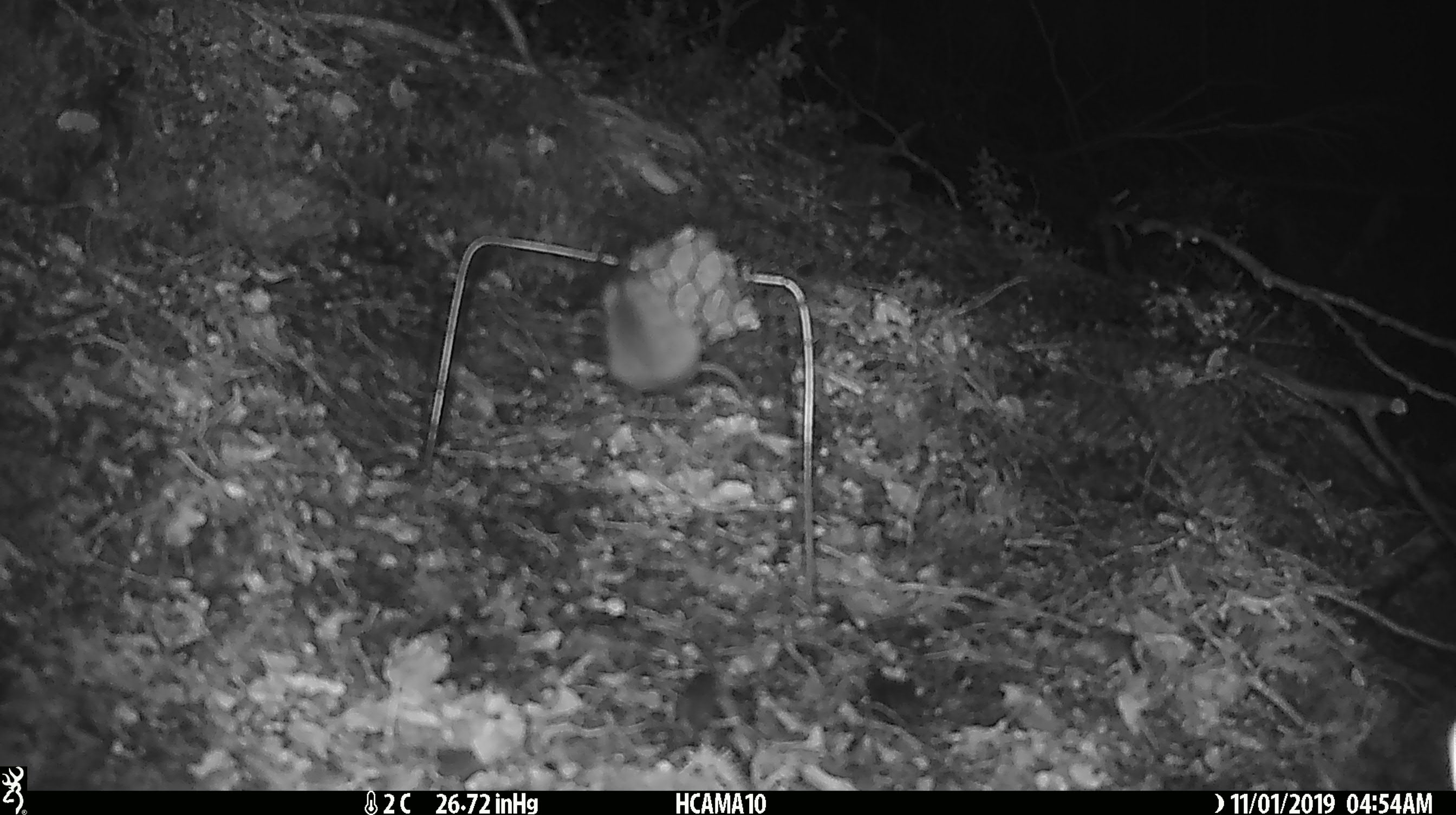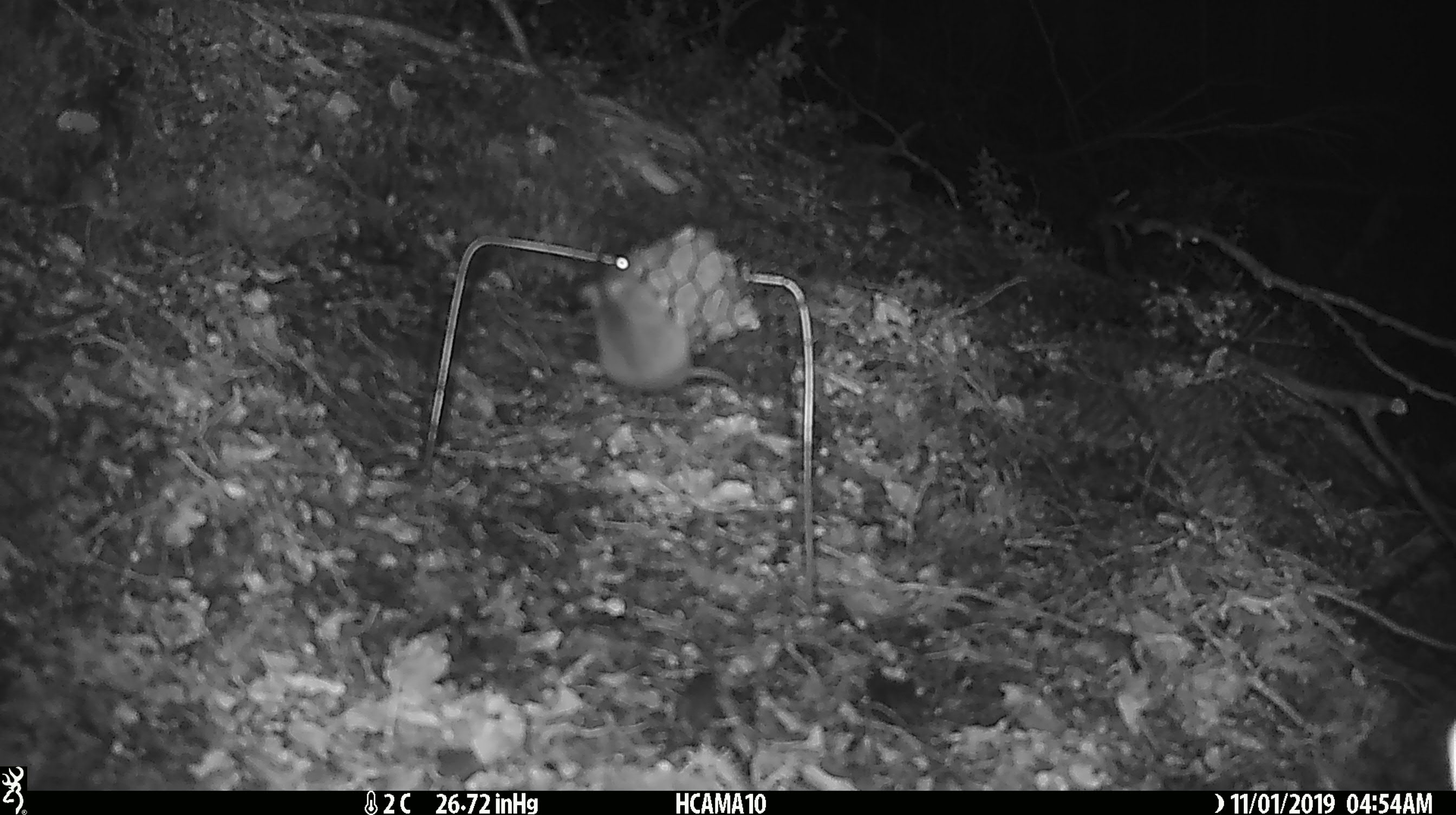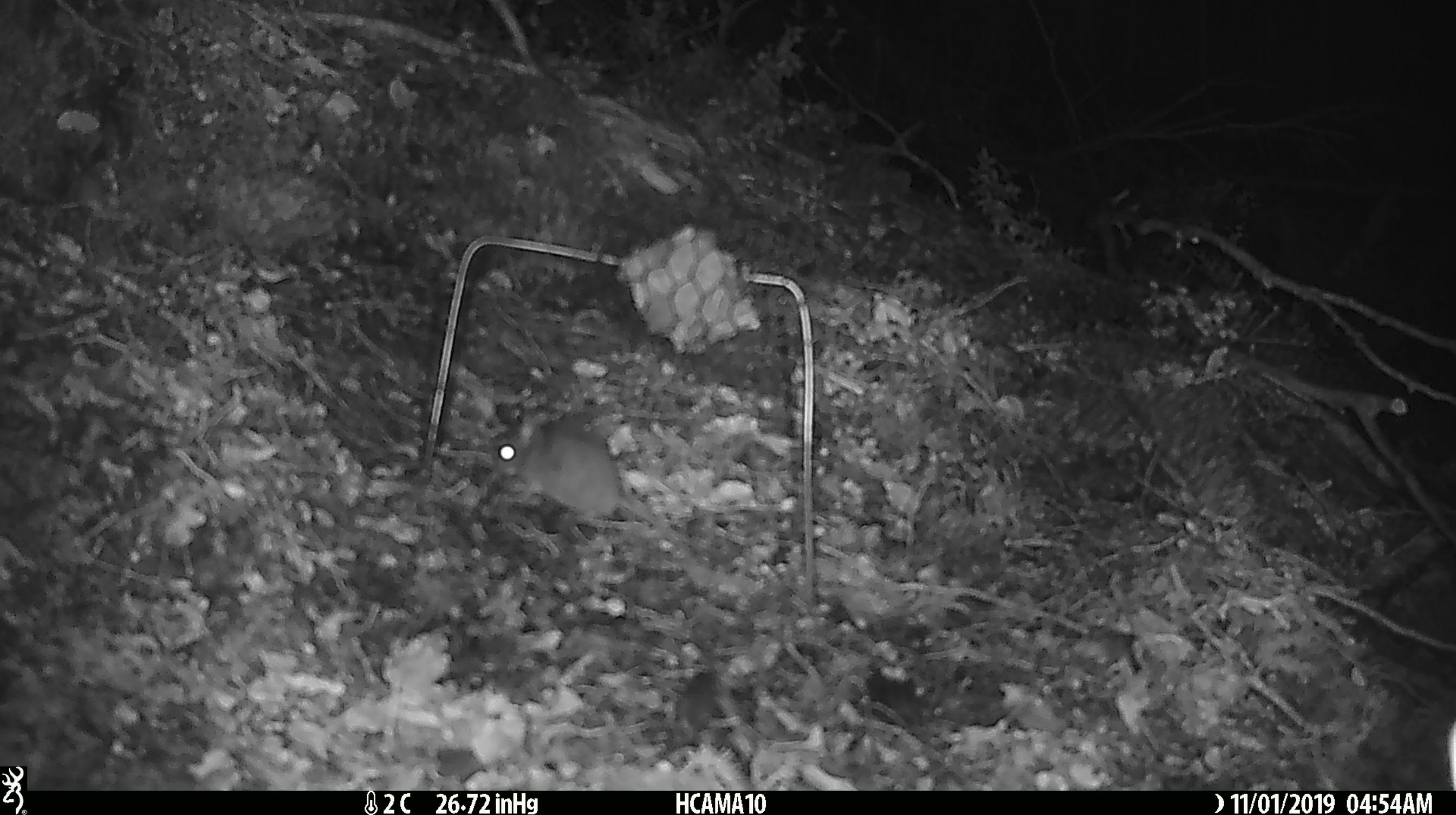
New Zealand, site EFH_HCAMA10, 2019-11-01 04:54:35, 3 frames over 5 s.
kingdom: Animalia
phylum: Chordata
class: Mammalia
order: Rodentia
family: Muridae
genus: Mus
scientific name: Mus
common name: mouse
Mouse (Mus).